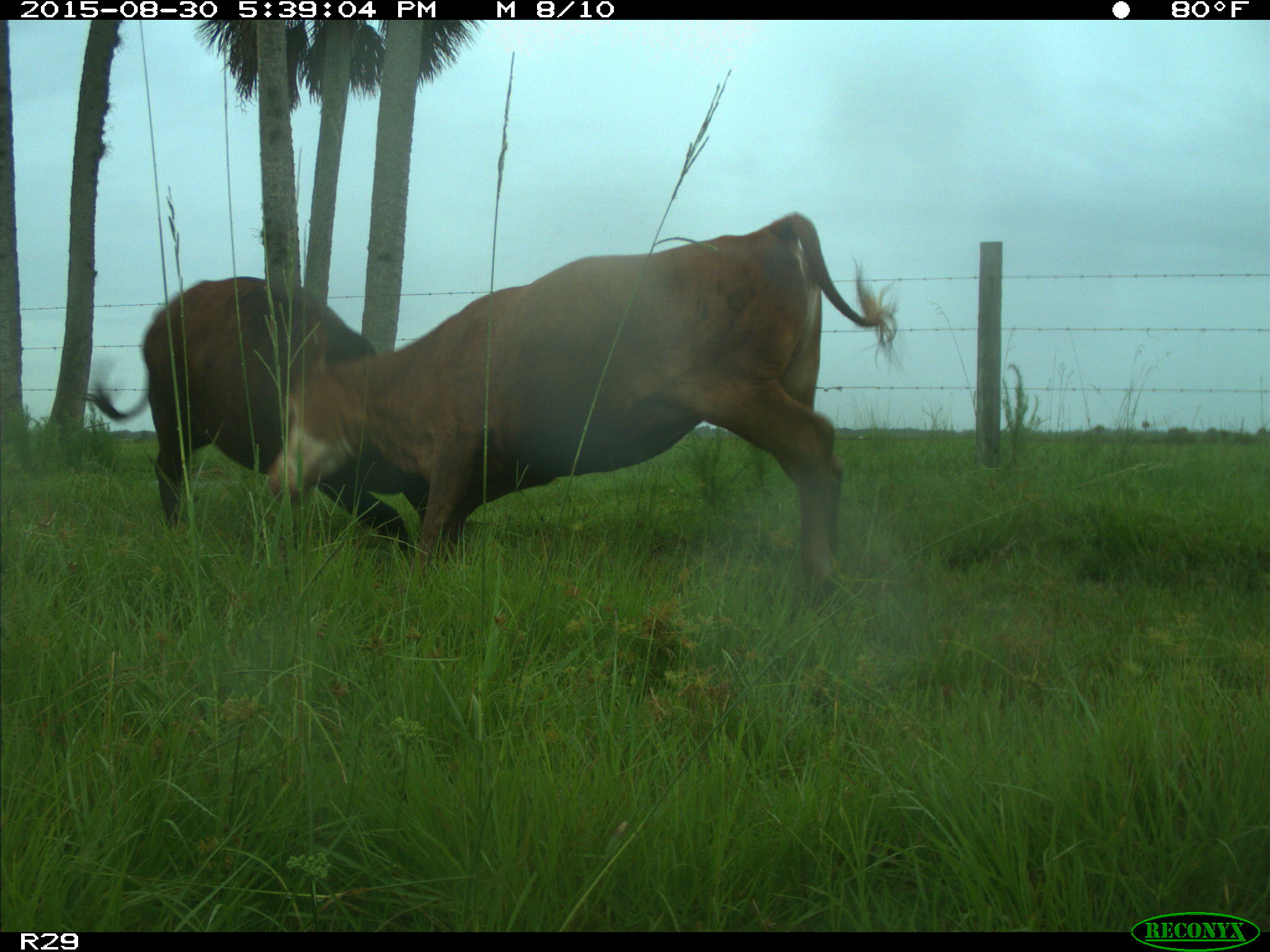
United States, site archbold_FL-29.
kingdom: Animalia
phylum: Chordata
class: Mammalia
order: Artiodactyla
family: Bovidae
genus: Bos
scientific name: Bos taurus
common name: domestic cow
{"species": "Bos taurus (domestic cow)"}